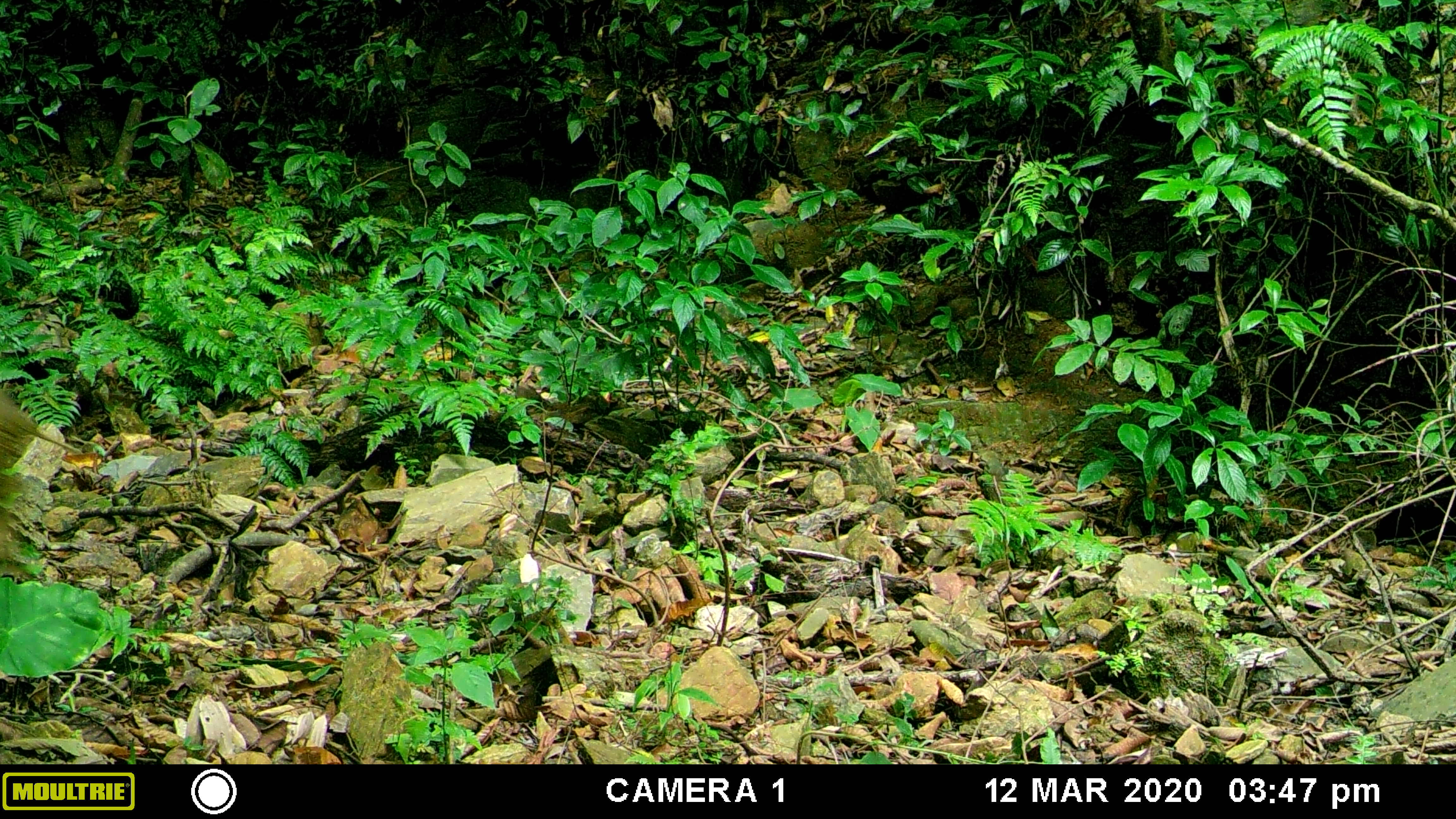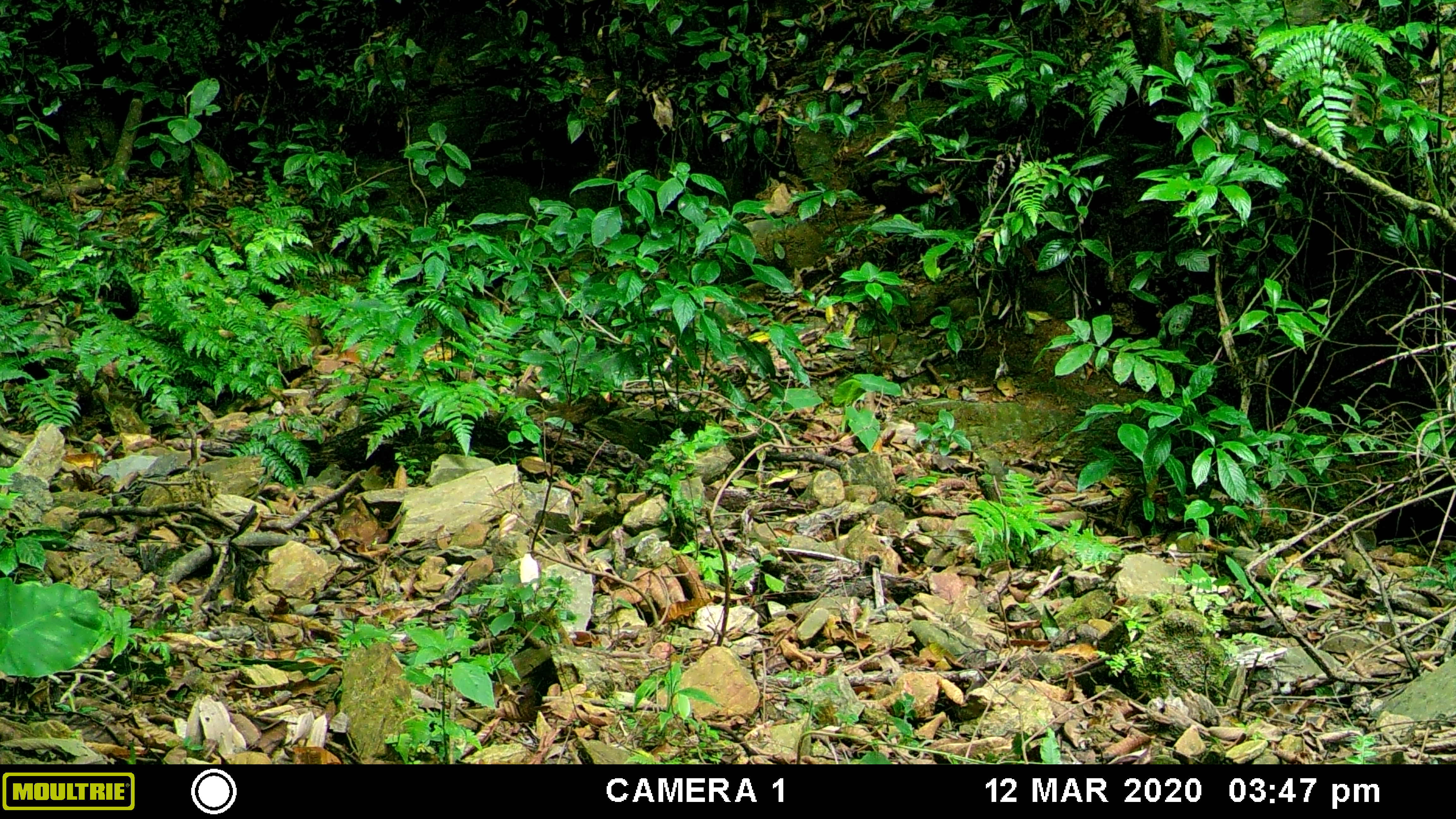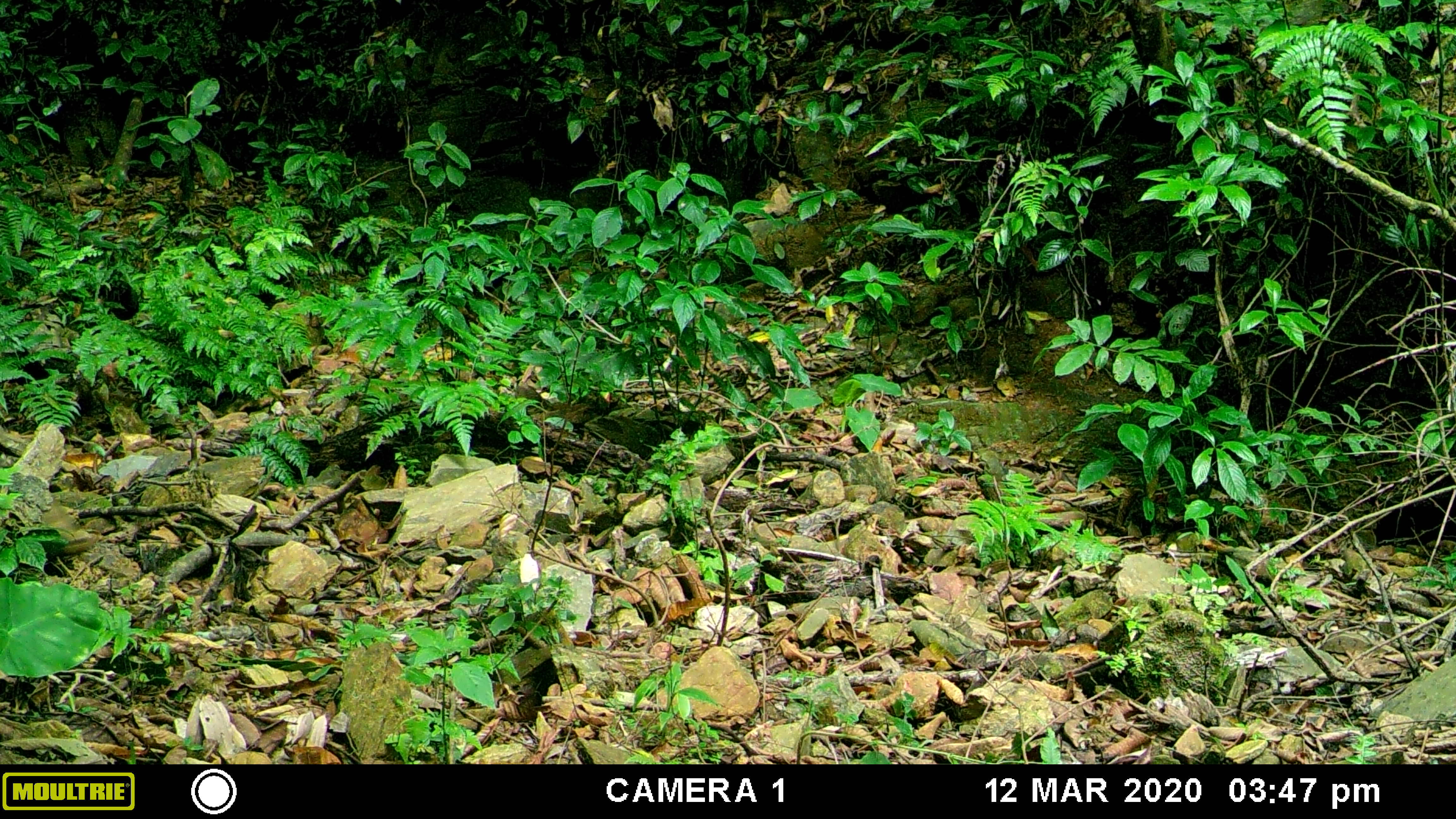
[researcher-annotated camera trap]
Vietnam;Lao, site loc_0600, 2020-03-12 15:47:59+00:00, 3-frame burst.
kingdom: Animalia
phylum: Chordata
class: Mammalia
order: Artiodactyla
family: Suidae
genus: Sus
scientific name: Sus scrofa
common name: eurasian wild pig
Eurasian wild pig (Sus scrofa). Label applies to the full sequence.